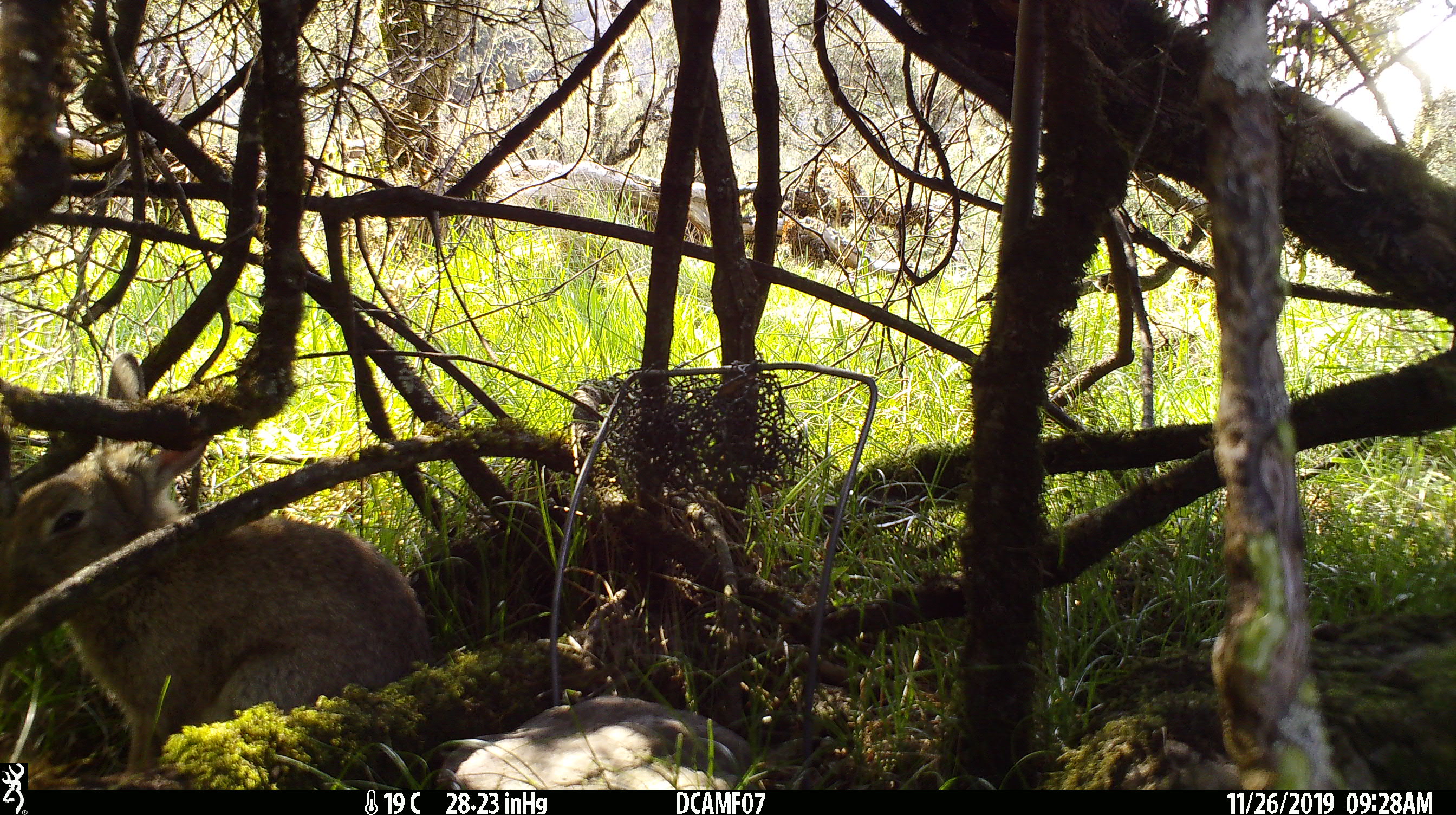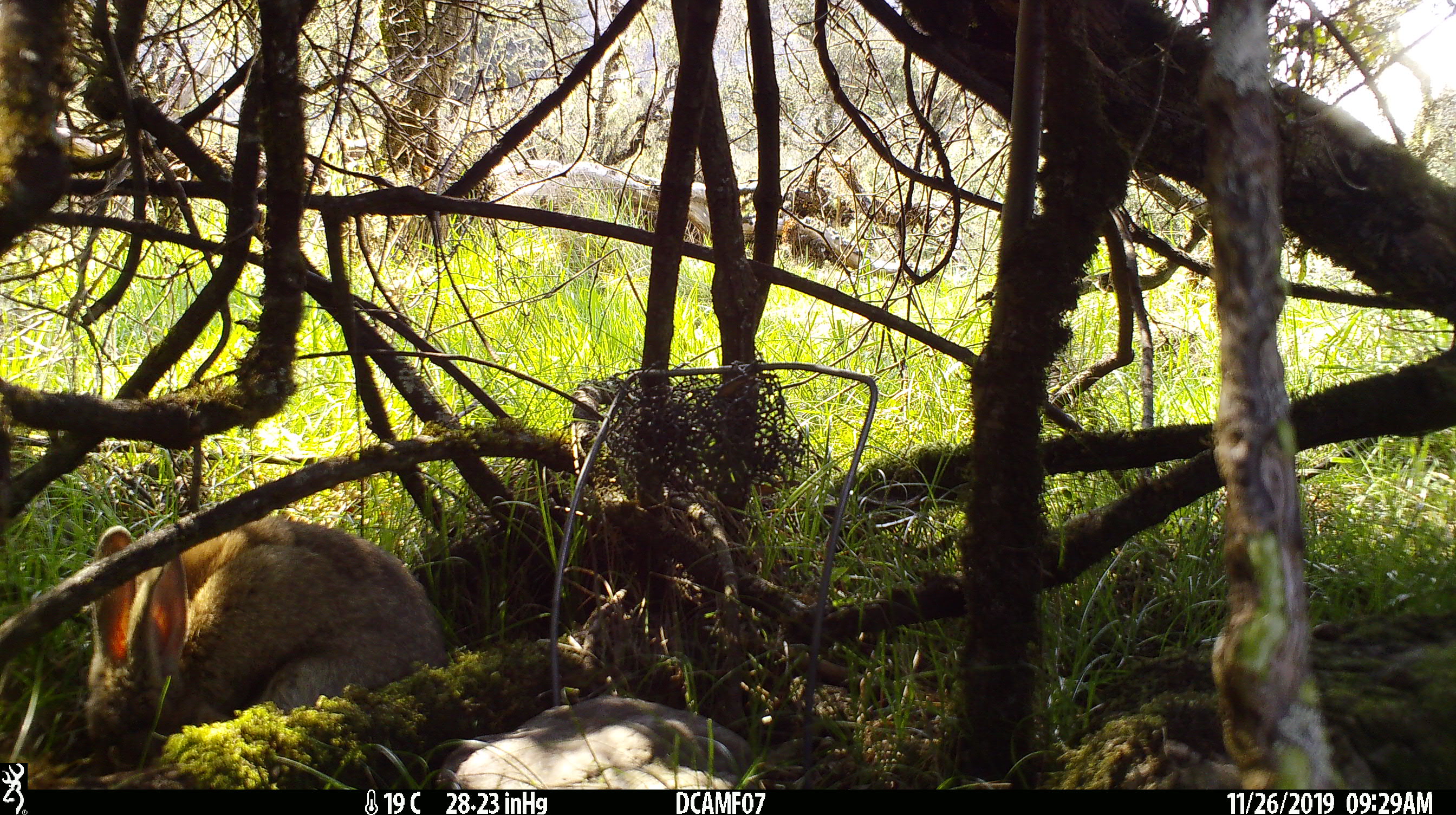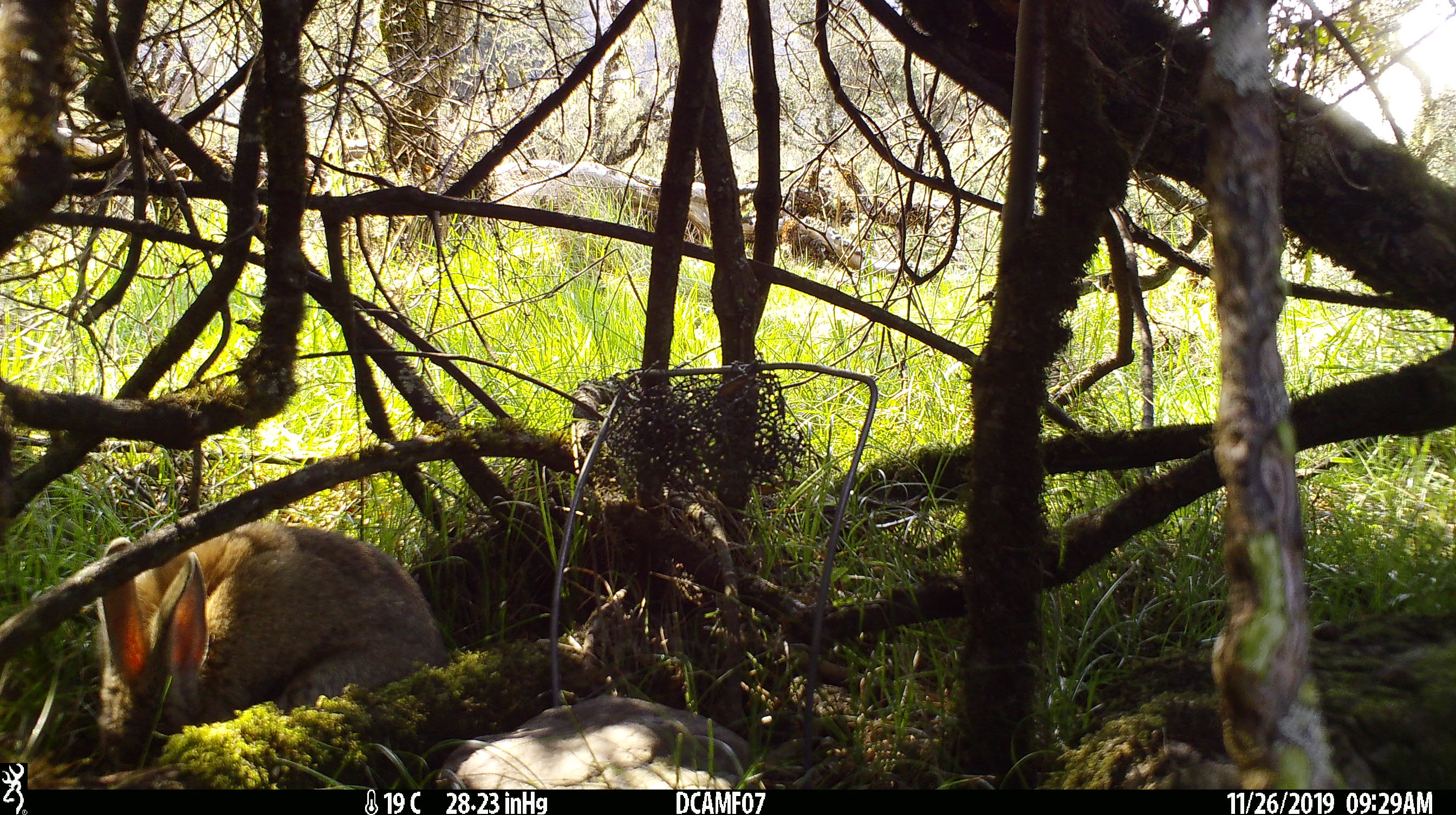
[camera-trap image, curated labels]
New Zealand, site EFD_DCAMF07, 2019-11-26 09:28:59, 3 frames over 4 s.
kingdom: Animalia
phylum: Chordata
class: Mammalia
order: Lagomorpha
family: Leporidae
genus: Oryctolagus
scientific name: Oryctolagus cuniculus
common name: european rabbit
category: rabbit